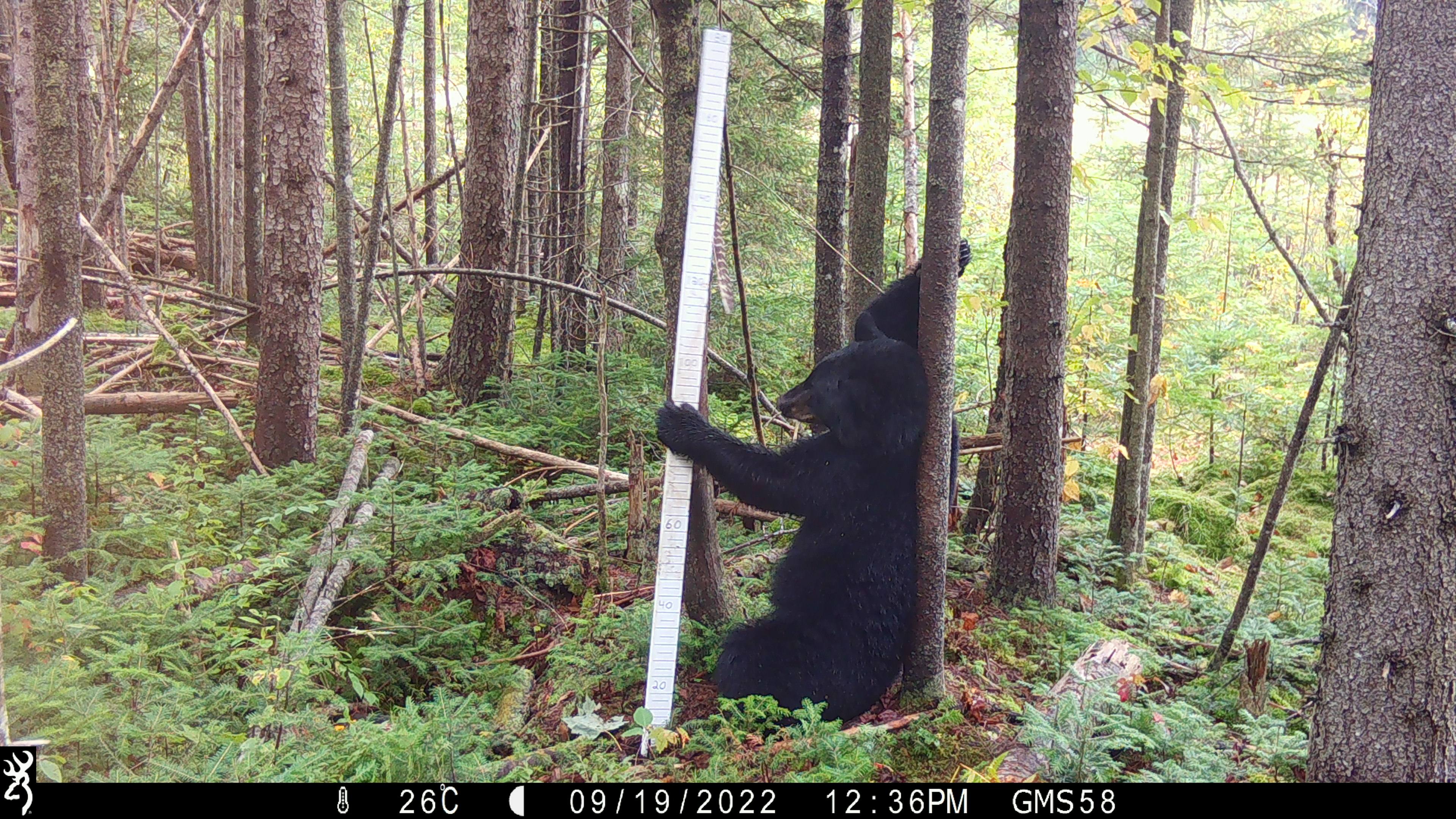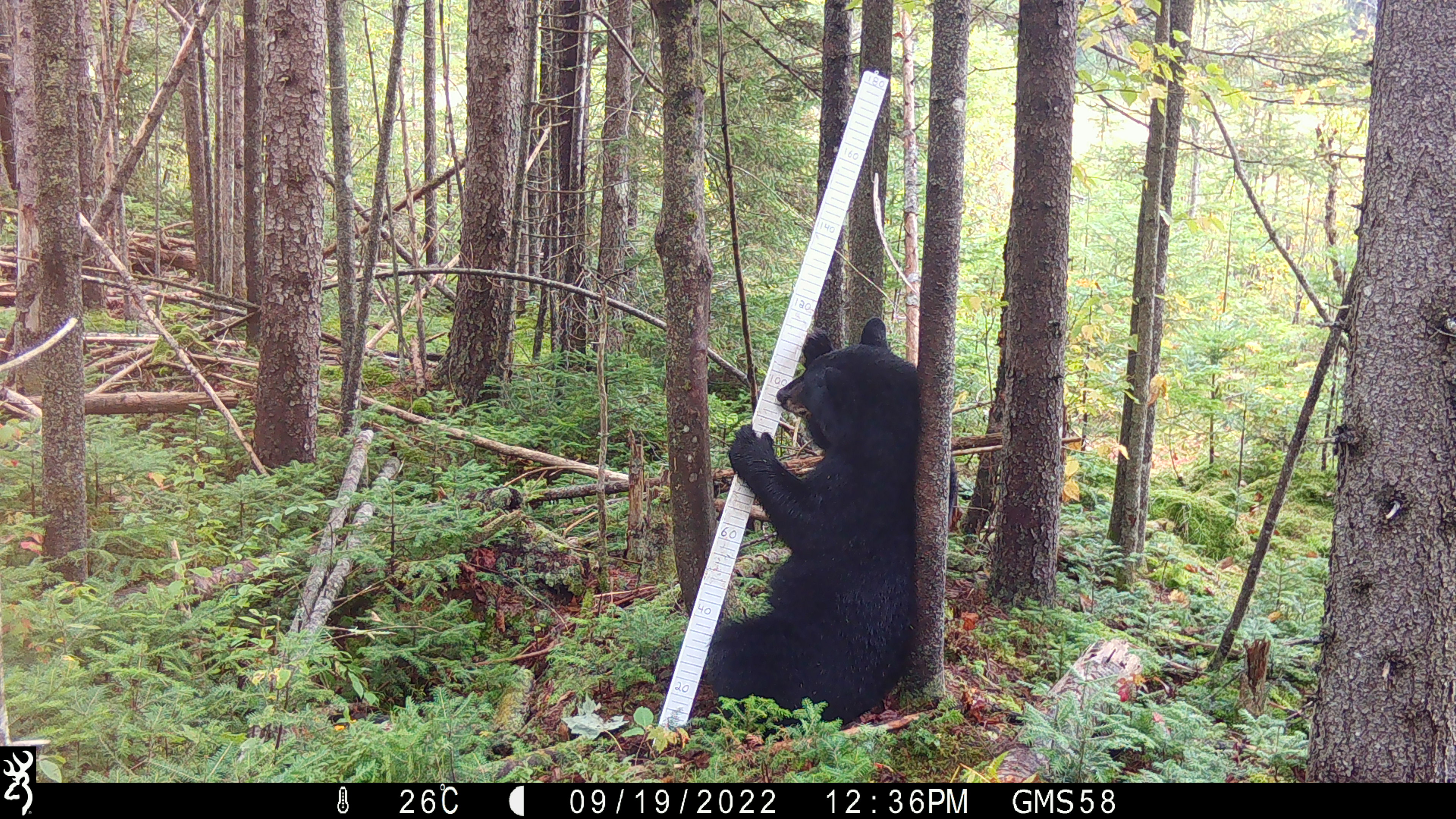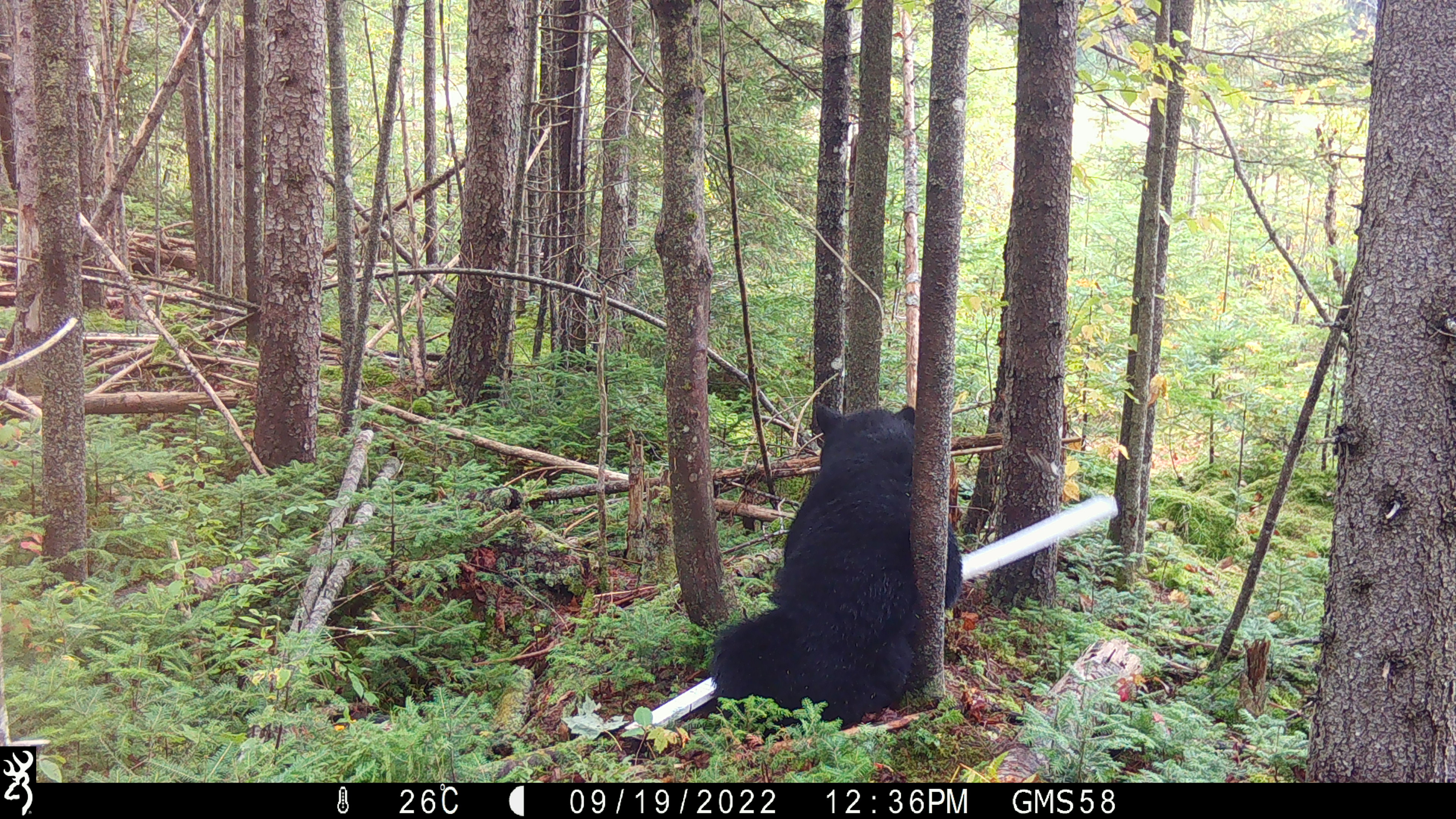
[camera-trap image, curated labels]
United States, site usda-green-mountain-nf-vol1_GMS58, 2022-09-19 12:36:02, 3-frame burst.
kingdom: Animalia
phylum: Chordata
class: Mammalia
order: Carnivora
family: Ursidae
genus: Ursus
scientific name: Ursus americanus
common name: black bear